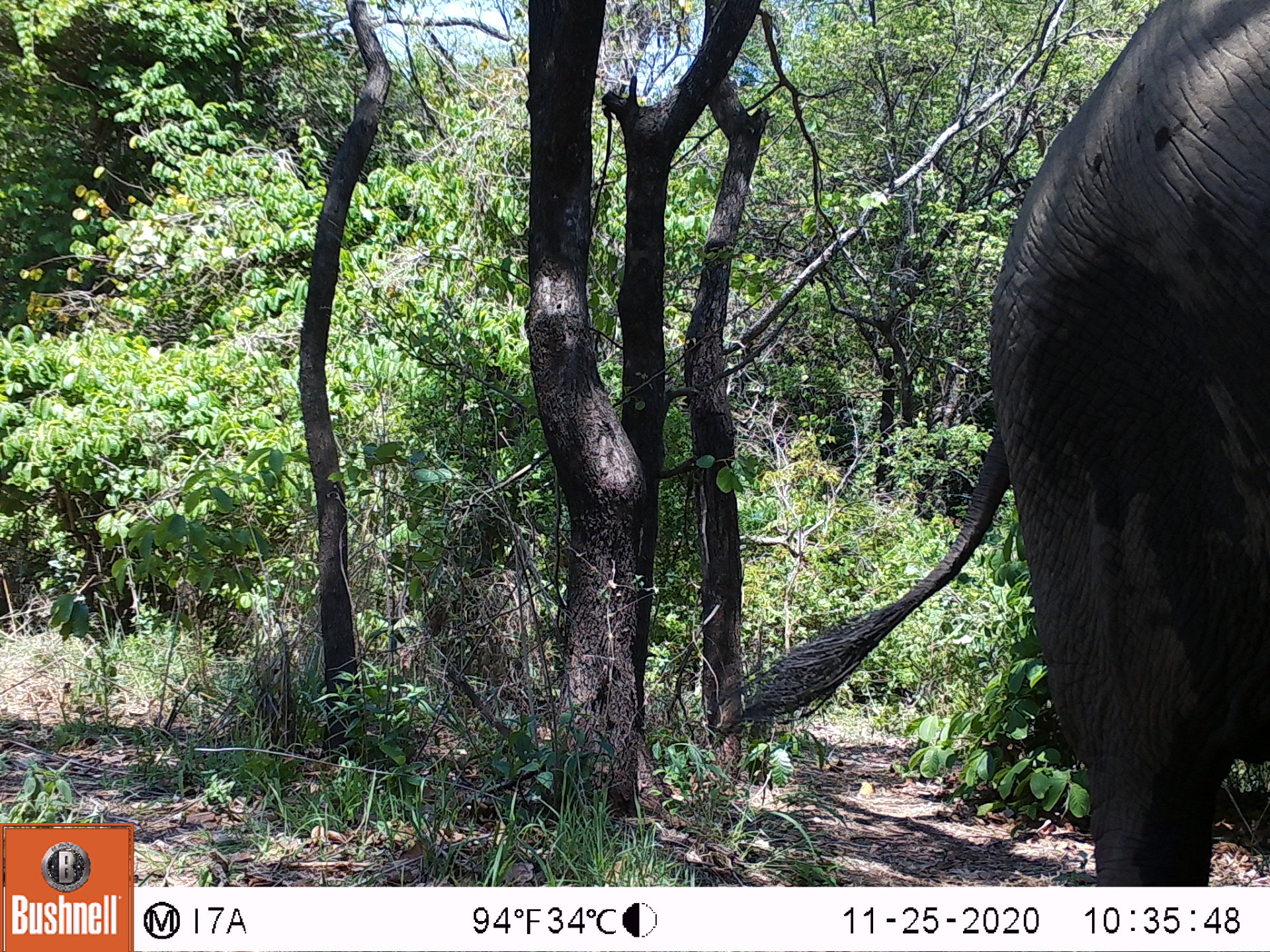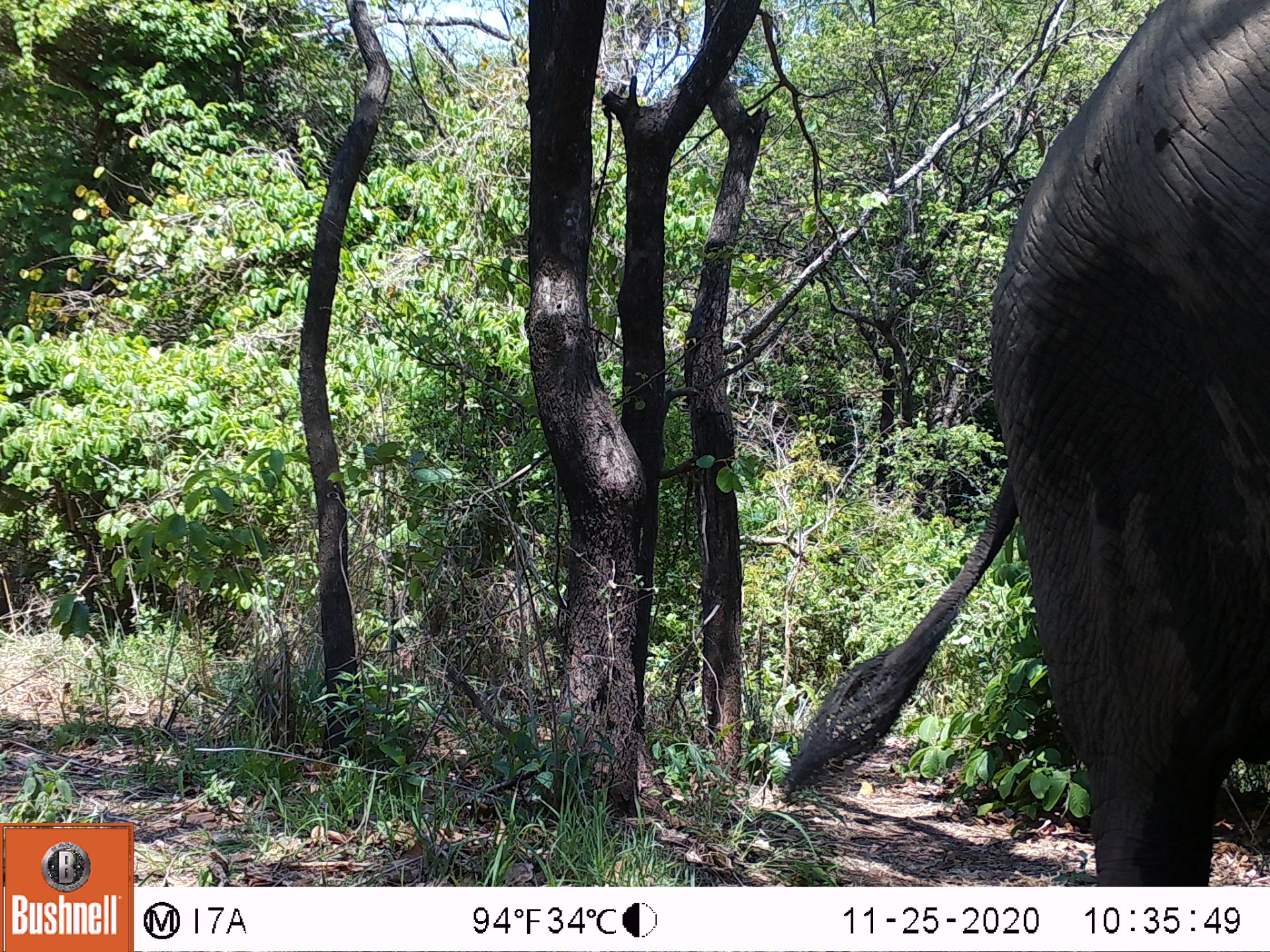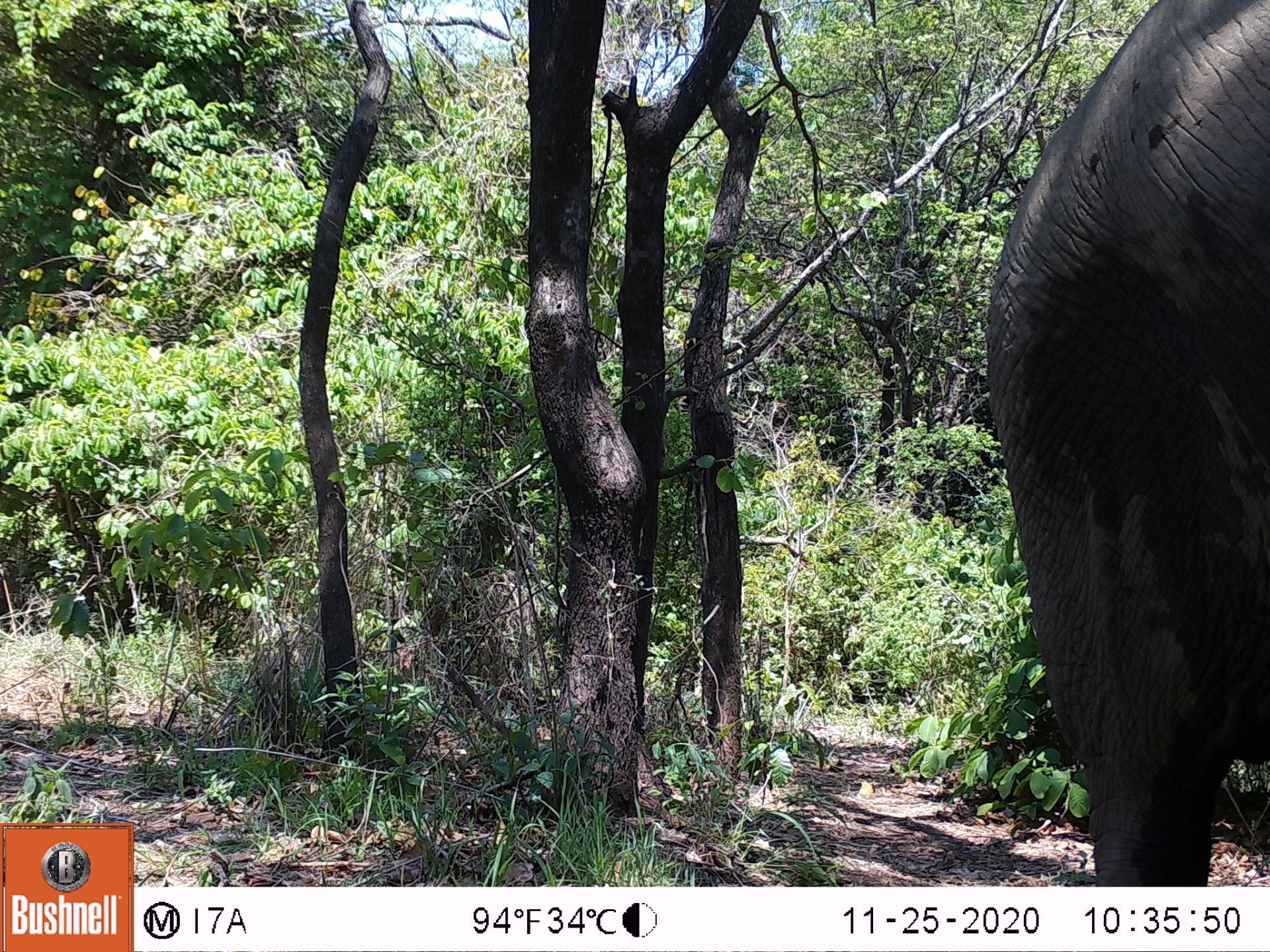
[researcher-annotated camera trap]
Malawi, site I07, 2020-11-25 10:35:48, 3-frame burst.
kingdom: Animalia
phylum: Chordata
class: Mammalia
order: Proboscidea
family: Elephantidae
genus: Loxodonta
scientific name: Loxodonta africana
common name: african savanna elephant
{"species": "african savanna elephant (Loxodonta africana)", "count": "1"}